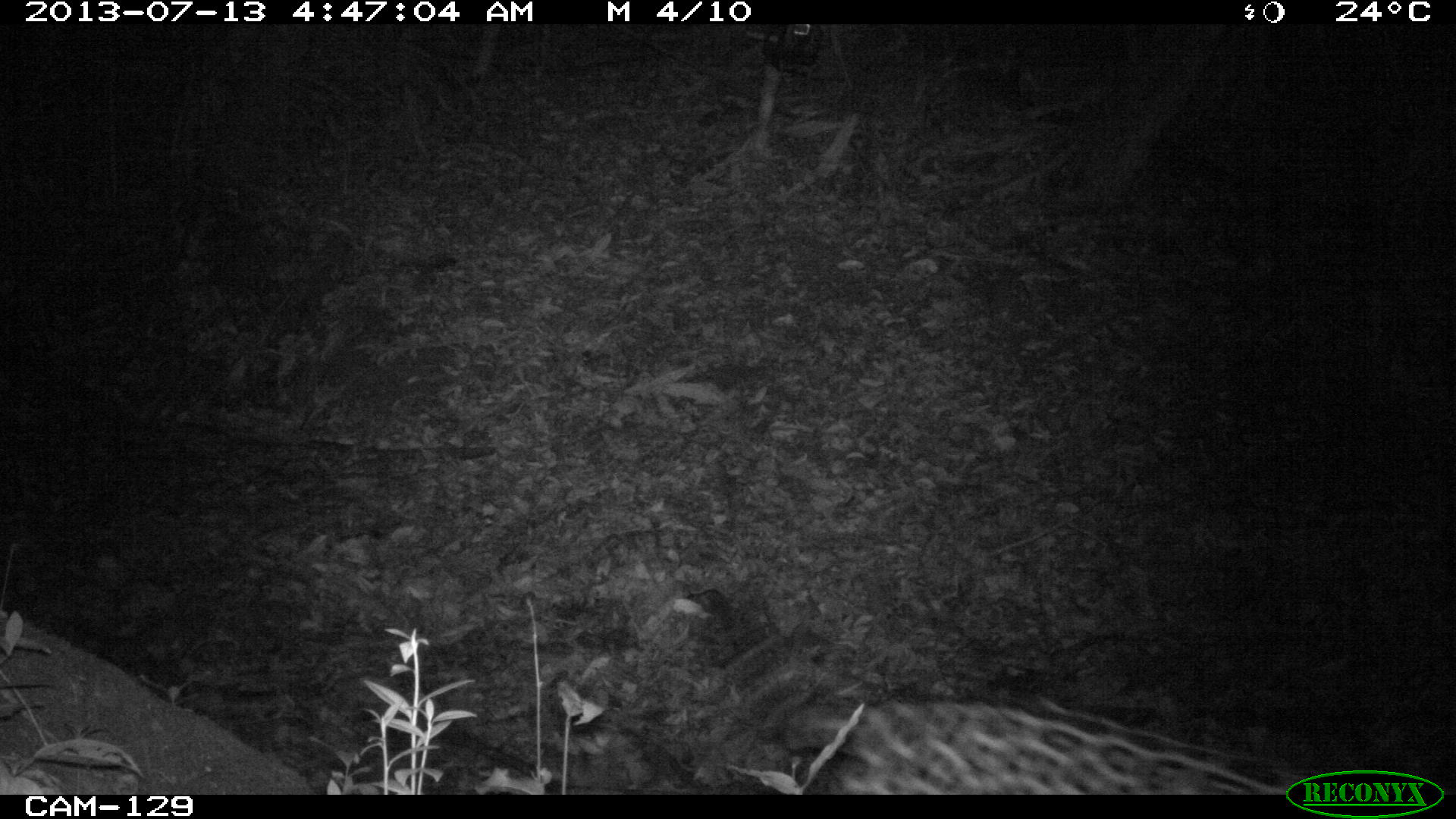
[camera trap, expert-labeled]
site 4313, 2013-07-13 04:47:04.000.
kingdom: Animalia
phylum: Chordata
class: Mammalia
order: Carnivora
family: Felidae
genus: Panthera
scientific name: Panthera onca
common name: jaguar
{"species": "Panthera onca (jaguar)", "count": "1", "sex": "male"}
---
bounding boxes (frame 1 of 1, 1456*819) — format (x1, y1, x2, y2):
panthera onca: (790, 698, 1343, 791)